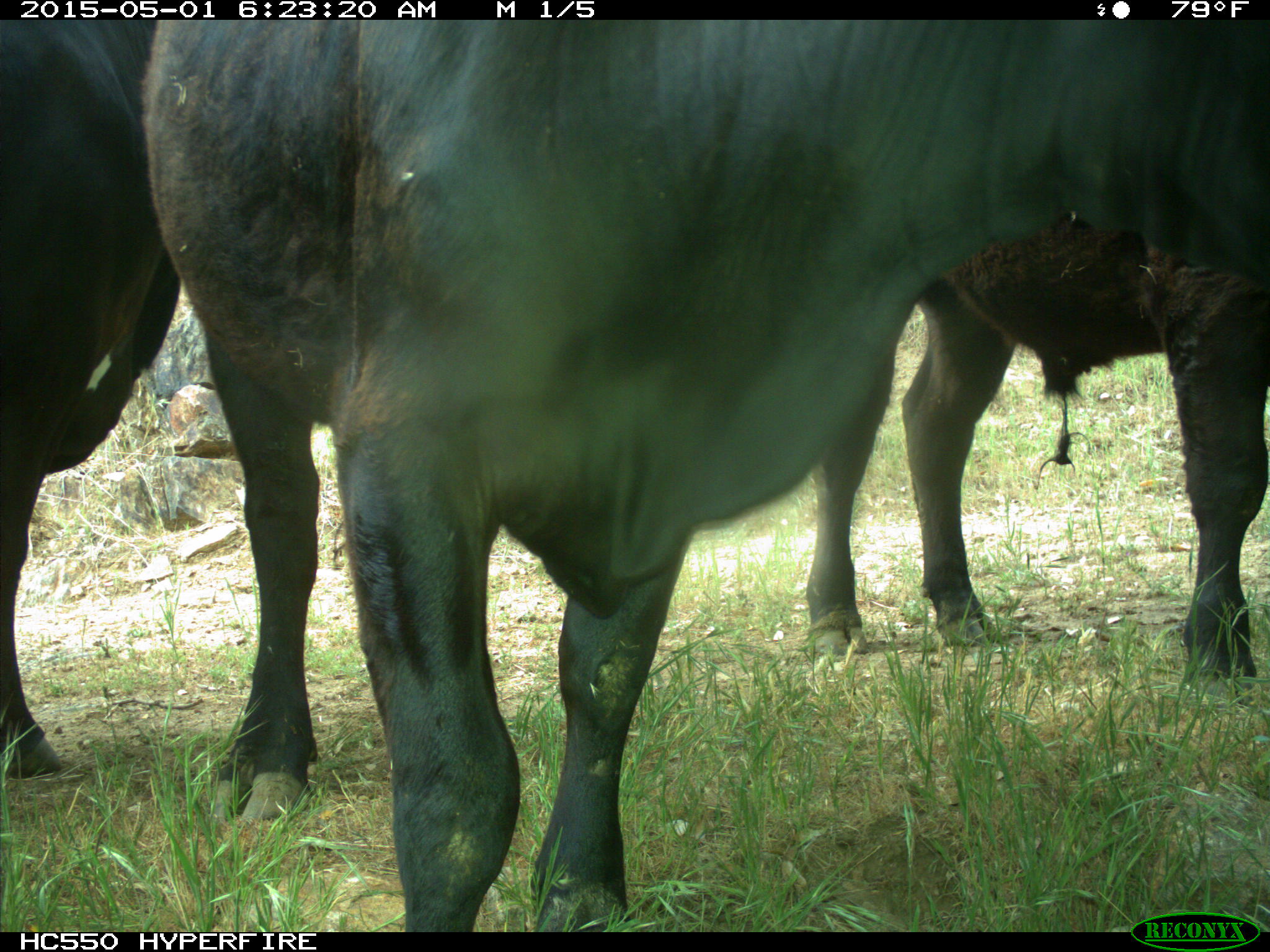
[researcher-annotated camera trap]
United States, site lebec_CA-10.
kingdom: Animalia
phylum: Chordata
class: Mammalia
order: Artiodactyla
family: Bovidae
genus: Bos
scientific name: Bos taurus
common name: domestic cow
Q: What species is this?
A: Bos taurus (domestic cow).